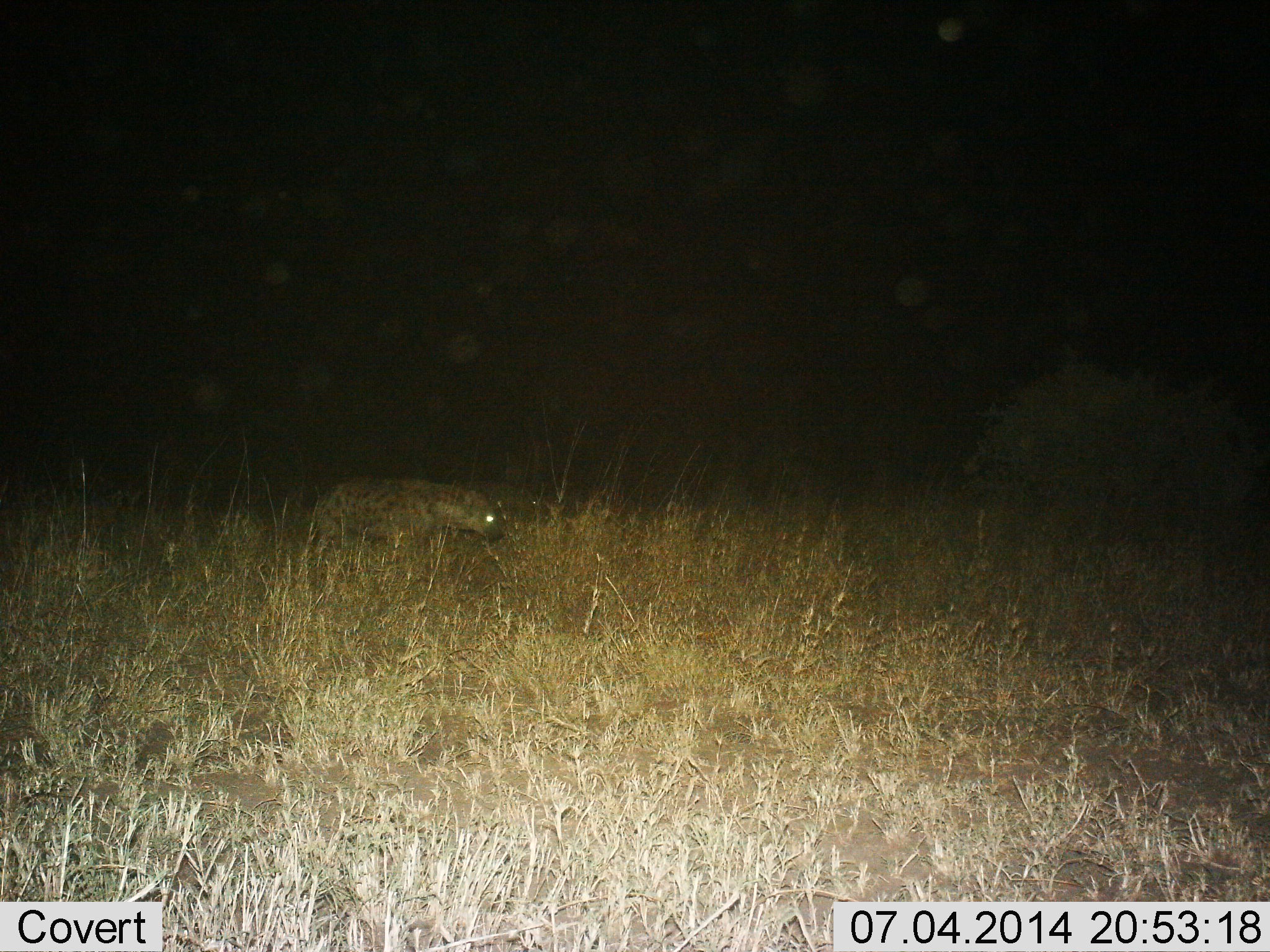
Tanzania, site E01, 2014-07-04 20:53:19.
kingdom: Animalia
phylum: Chordata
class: Mammalia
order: Carnivora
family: Hyaenidae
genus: Crocuta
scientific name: Crocuta crocuta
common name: spotted hyena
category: hyenaspotted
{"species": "hyenaspotted (spotted hyena) (Crocuta crocuta)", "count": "1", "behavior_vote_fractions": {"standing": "40%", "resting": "0%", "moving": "60%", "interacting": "0%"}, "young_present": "0%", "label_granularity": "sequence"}